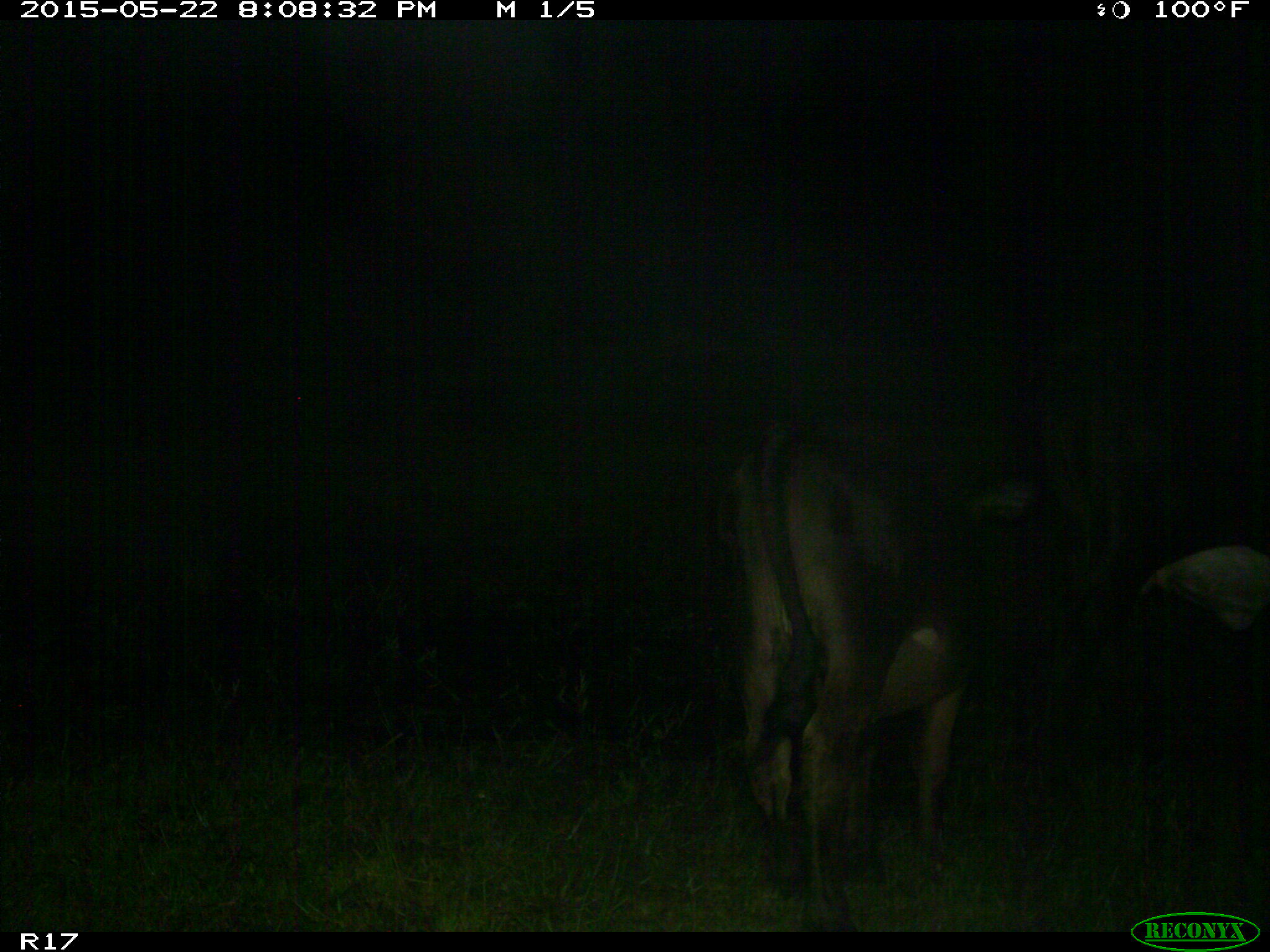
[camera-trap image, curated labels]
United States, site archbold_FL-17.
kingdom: Animalia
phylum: Chordata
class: Mammalia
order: Artiodactyla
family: Bovidae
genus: Bos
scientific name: Bos taurus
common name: domestic cow